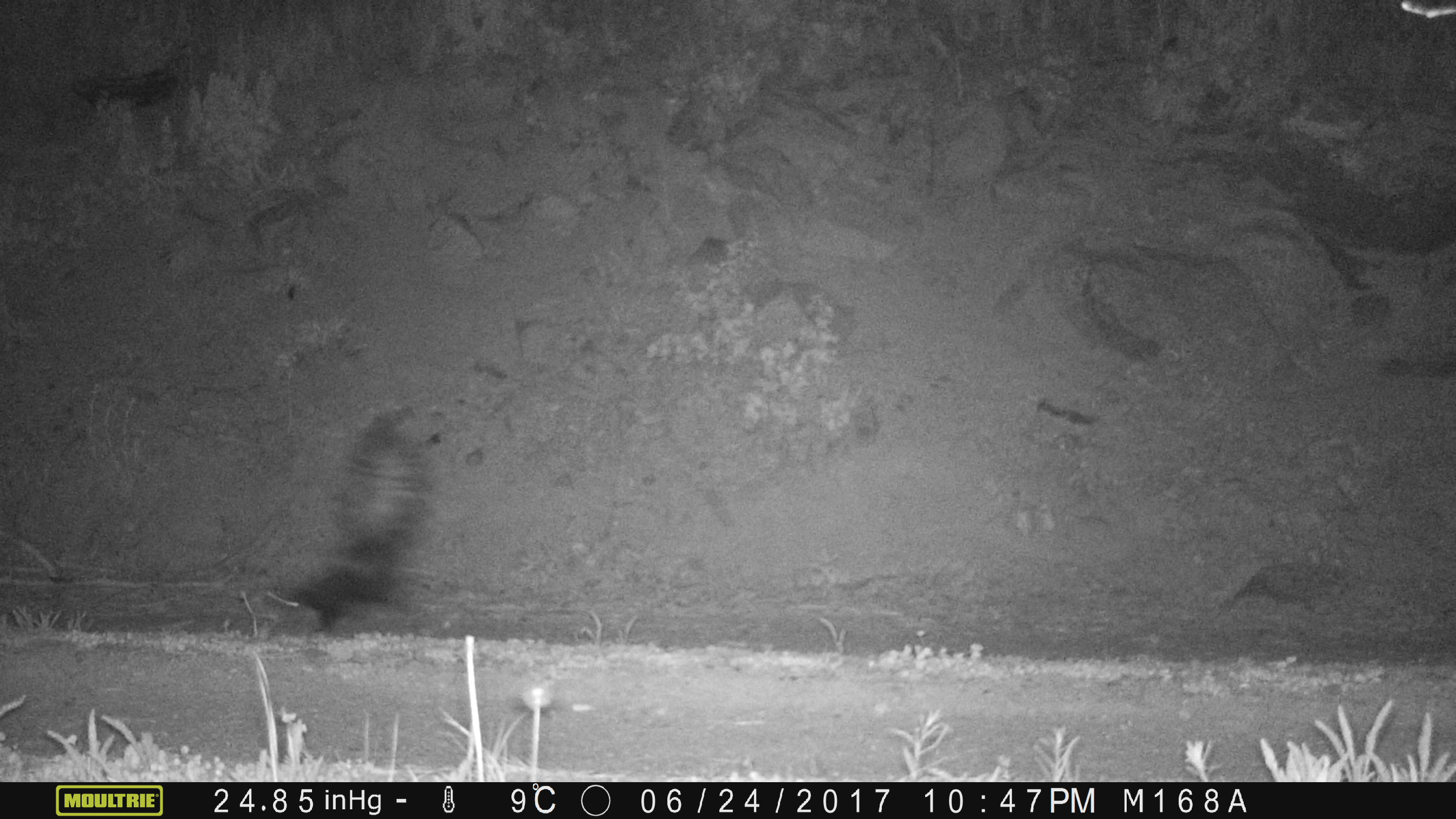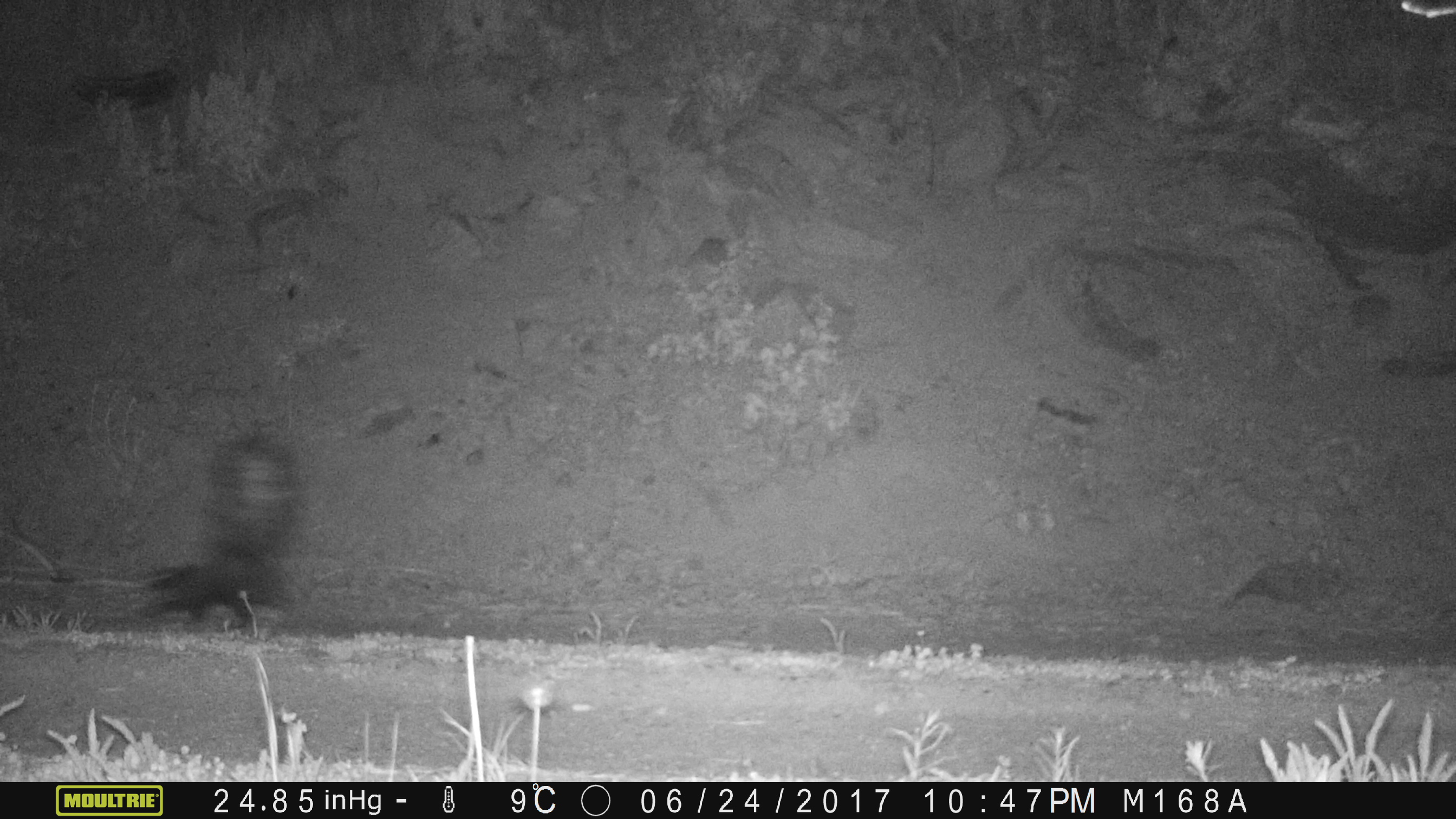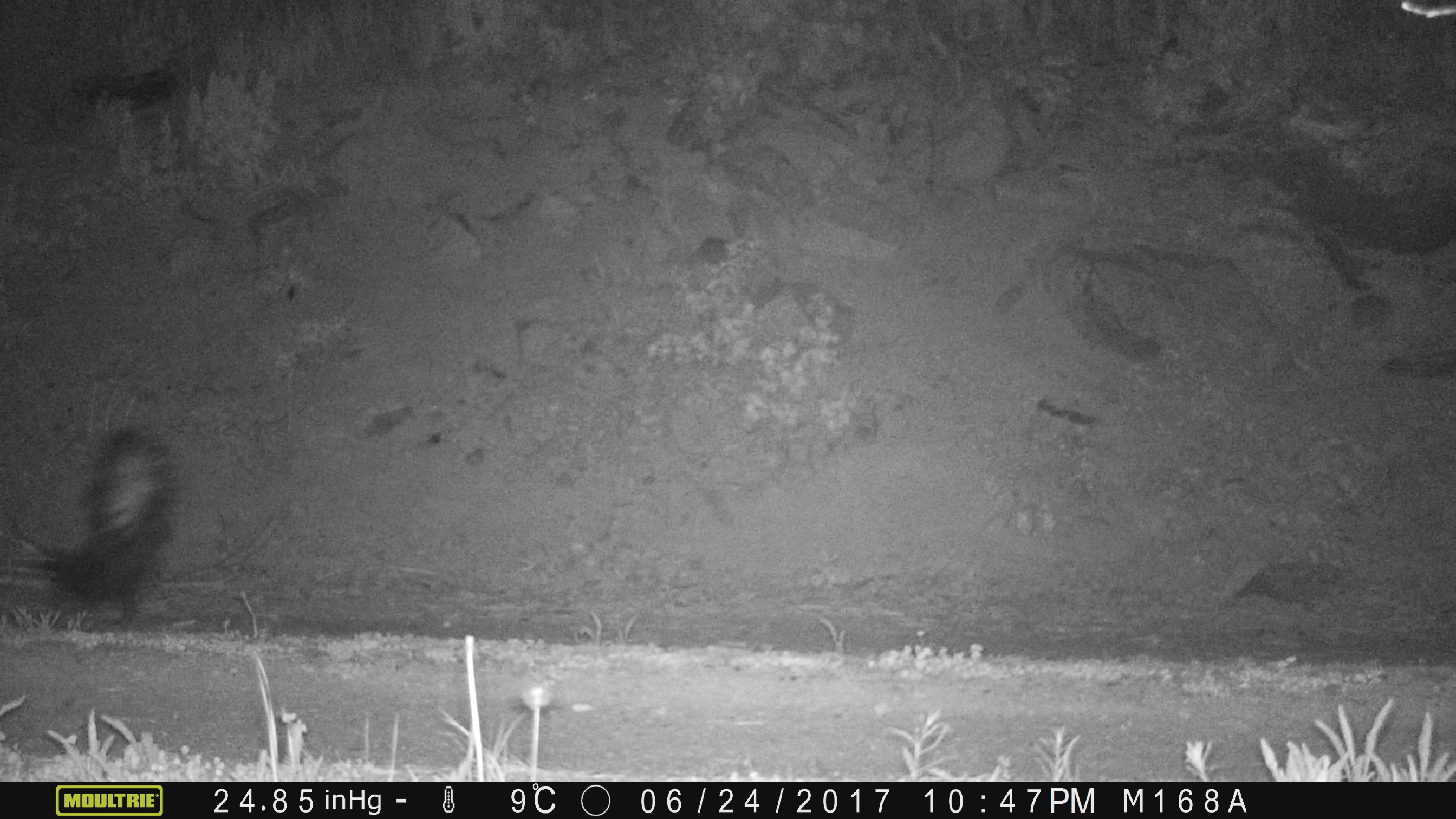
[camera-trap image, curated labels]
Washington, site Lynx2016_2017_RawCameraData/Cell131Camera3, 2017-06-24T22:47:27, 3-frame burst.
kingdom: Animalia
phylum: Chordata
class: Mammalia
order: Carnivora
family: Mephitidae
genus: Mephitis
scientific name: Mephitis mephitis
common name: striped skunk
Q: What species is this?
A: Mephitis mephitis (striped skunk).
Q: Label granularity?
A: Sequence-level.